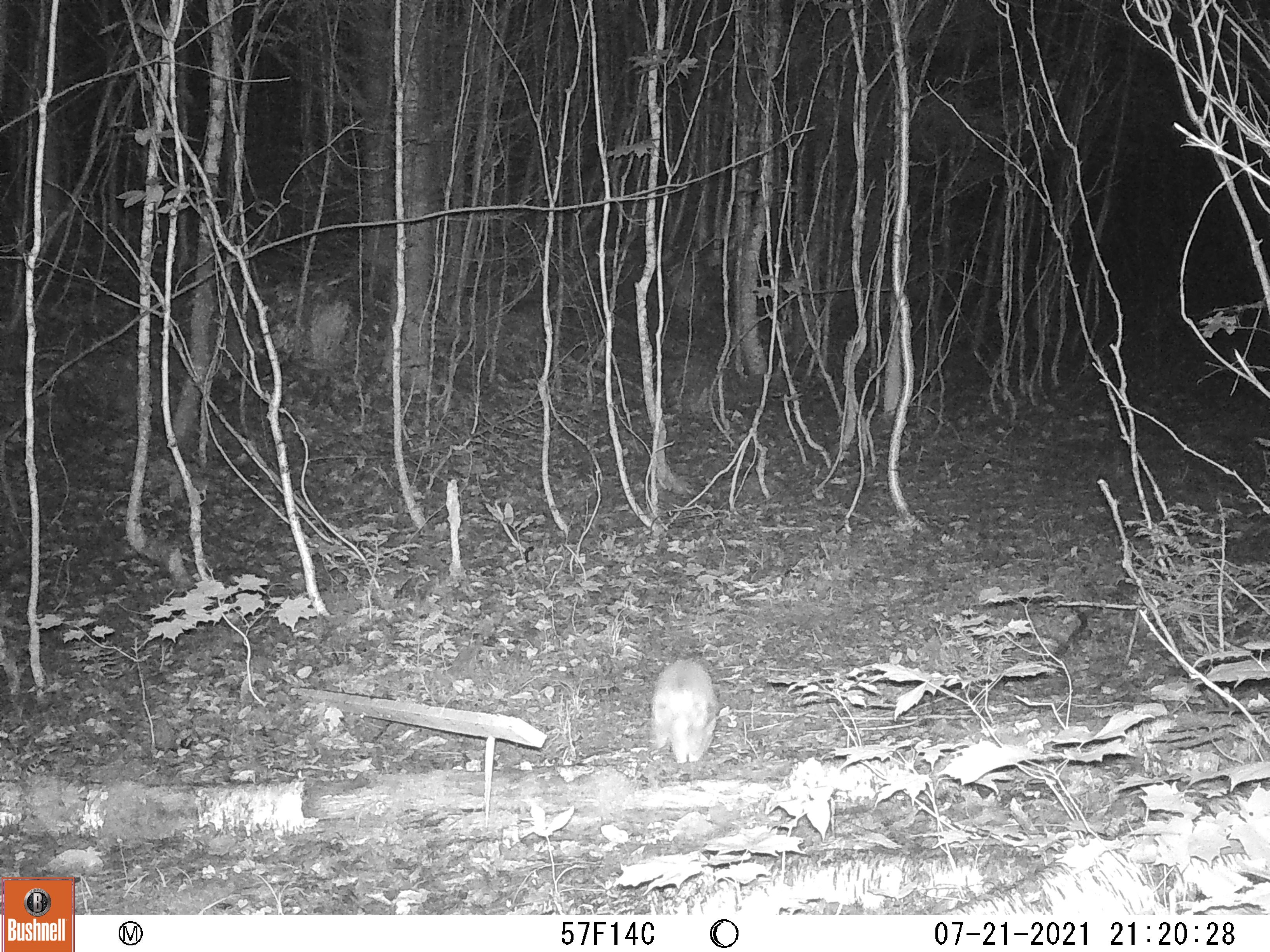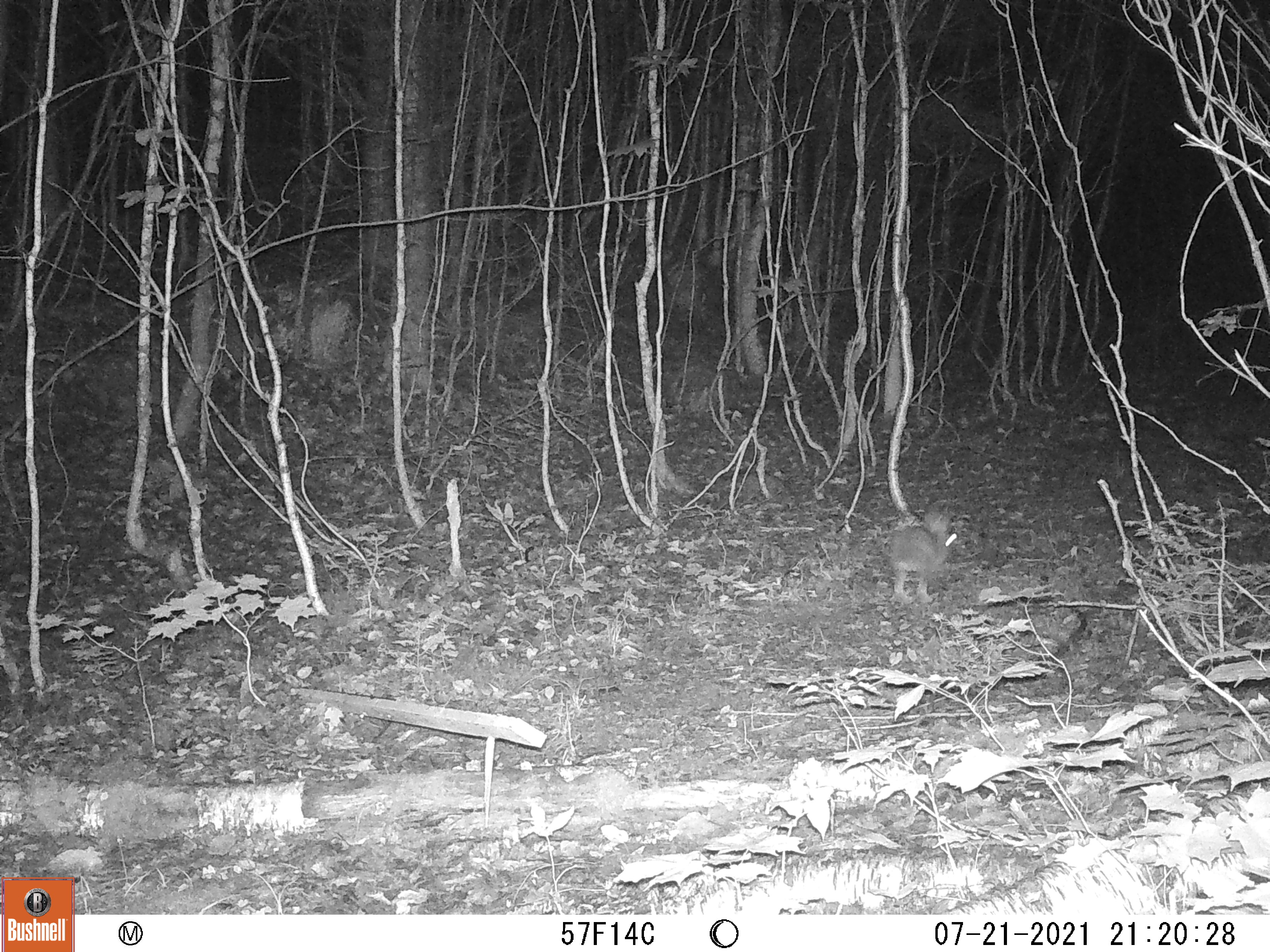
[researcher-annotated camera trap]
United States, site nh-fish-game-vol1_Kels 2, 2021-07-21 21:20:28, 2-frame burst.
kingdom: Animalia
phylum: Chordata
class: Mammalia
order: Lagomorpha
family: Leporidae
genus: Sylvilagus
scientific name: Sylvilagus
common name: cottontail rabbit